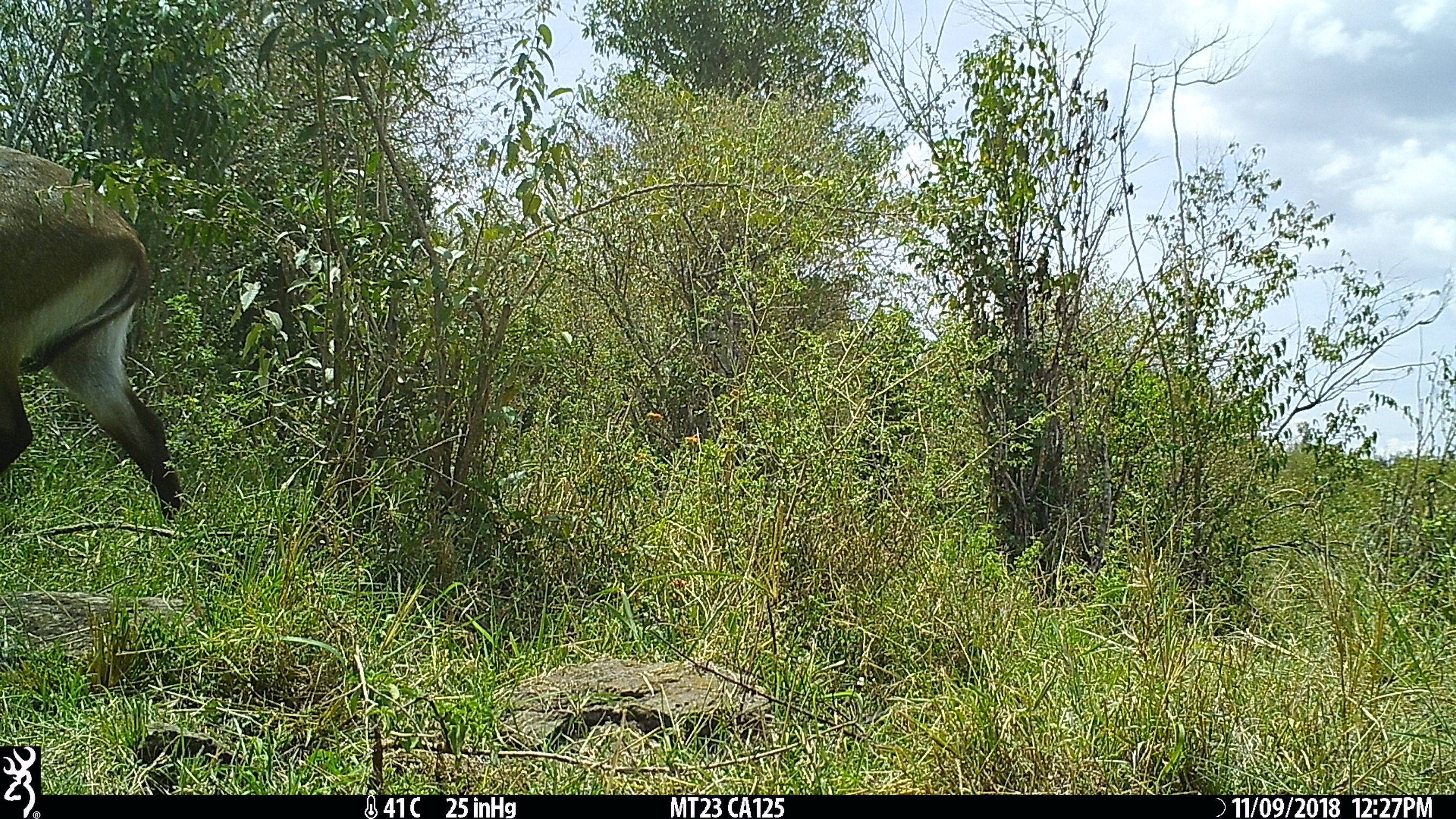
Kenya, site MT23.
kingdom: Animalia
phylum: Chordata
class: Mammalia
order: Artiodactyla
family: Bovidae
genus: Kobus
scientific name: Kobus ellipsiprymnus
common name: waterbuck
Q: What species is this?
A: Waterbuck (Kobus ellipsiprymnus).